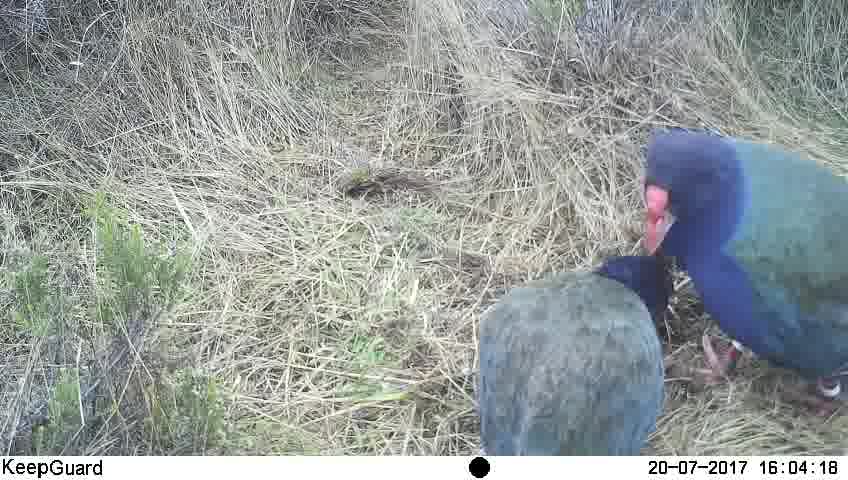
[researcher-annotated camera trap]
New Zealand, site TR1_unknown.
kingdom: Animalia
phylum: Chordata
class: Aves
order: Gruiformes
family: Rallidae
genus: Porphyrio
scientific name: Porphyrio mantelli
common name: takahe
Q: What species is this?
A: Takahe (Porphyrio mantelli).